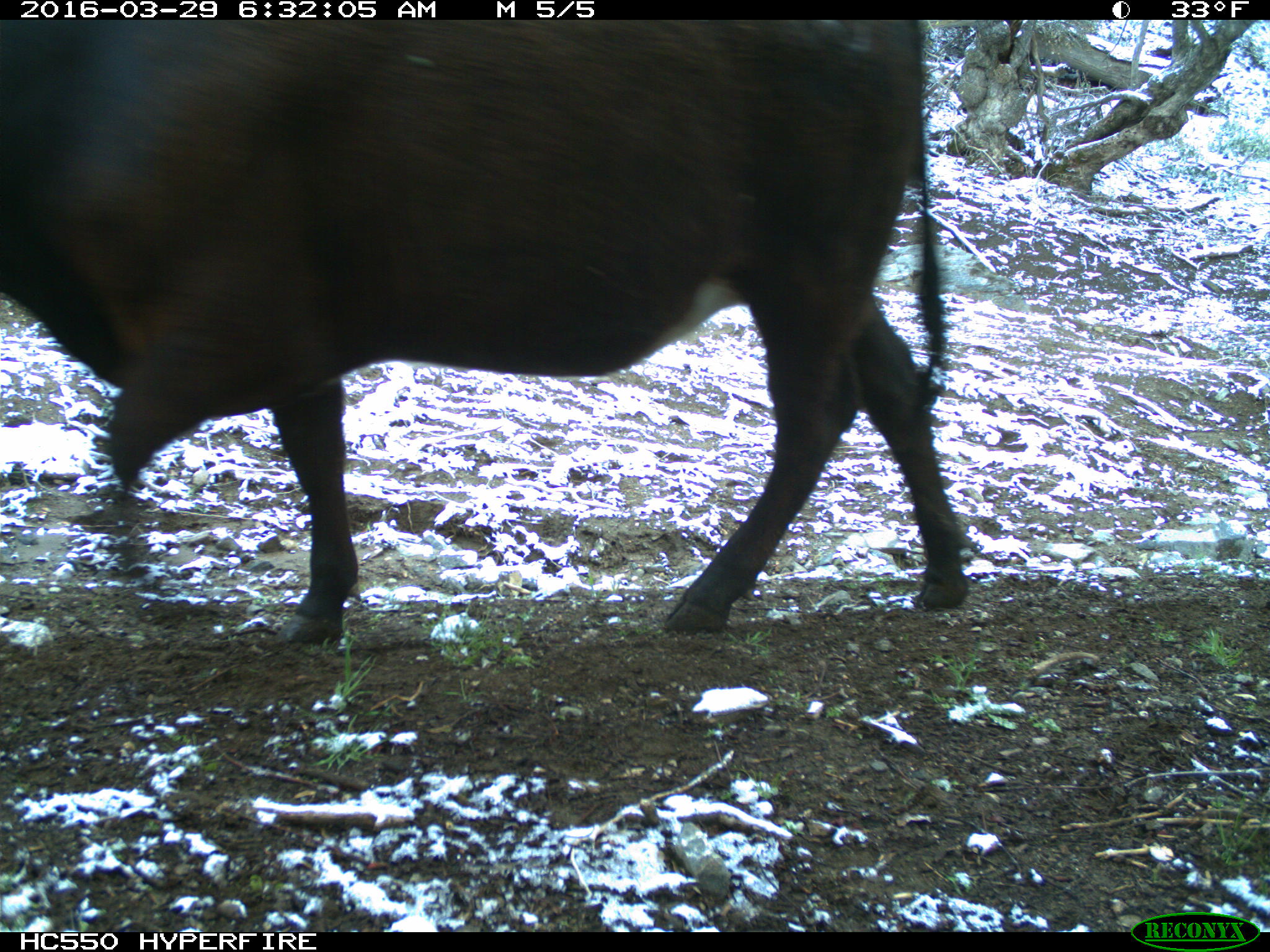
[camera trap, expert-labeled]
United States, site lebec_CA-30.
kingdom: Animalia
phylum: Chordata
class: Mammalia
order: Artiodactyla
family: Bovidae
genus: Bos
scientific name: Bos taurus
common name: domestic cow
Bos taurus (domestic cow).